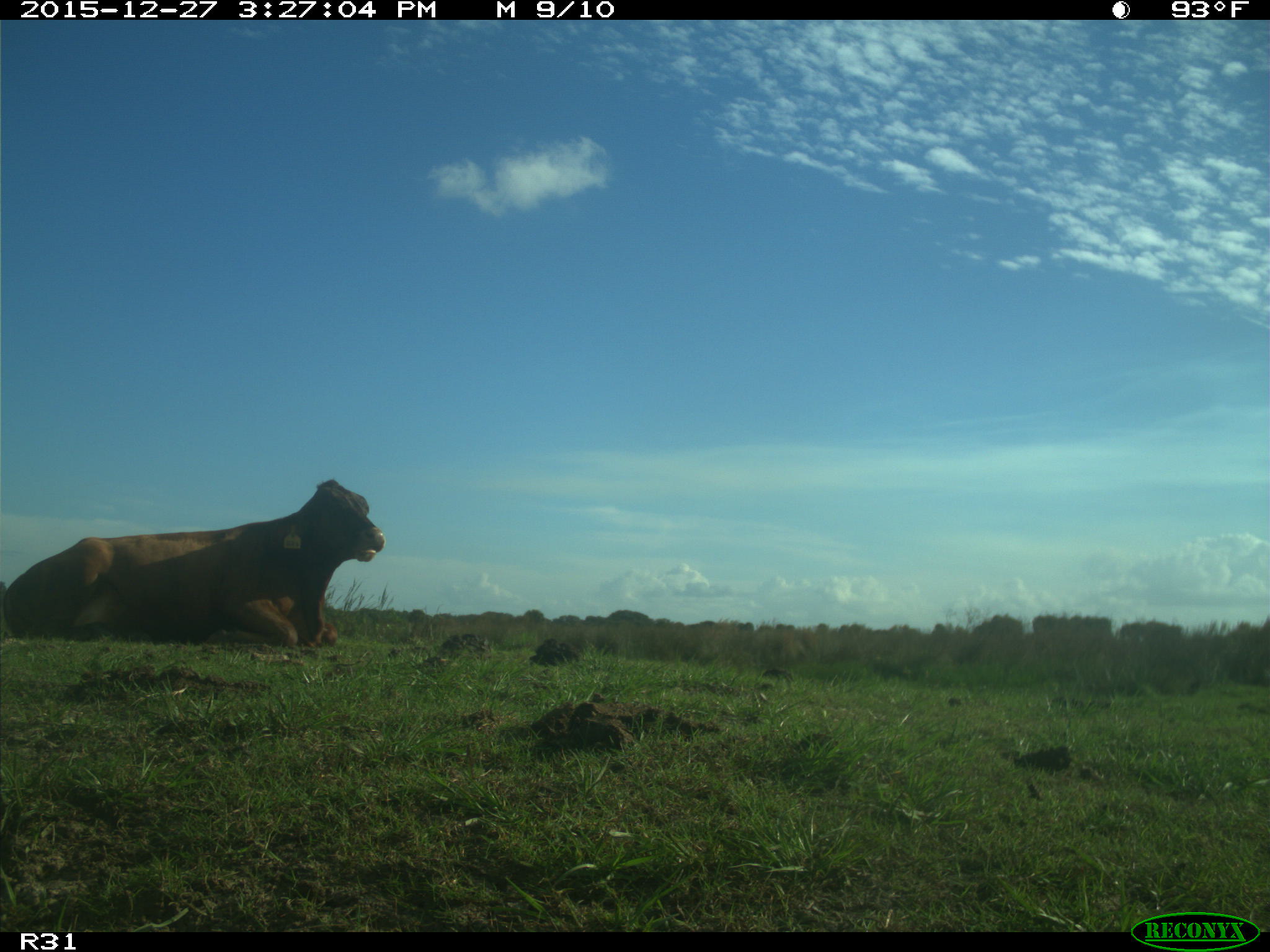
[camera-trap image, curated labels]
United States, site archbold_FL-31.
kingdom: Animalia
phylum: Chordata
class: Mammalia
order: Artiodactyla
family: Bovidae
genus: Bos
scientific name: Bos taurus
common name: domestic cow